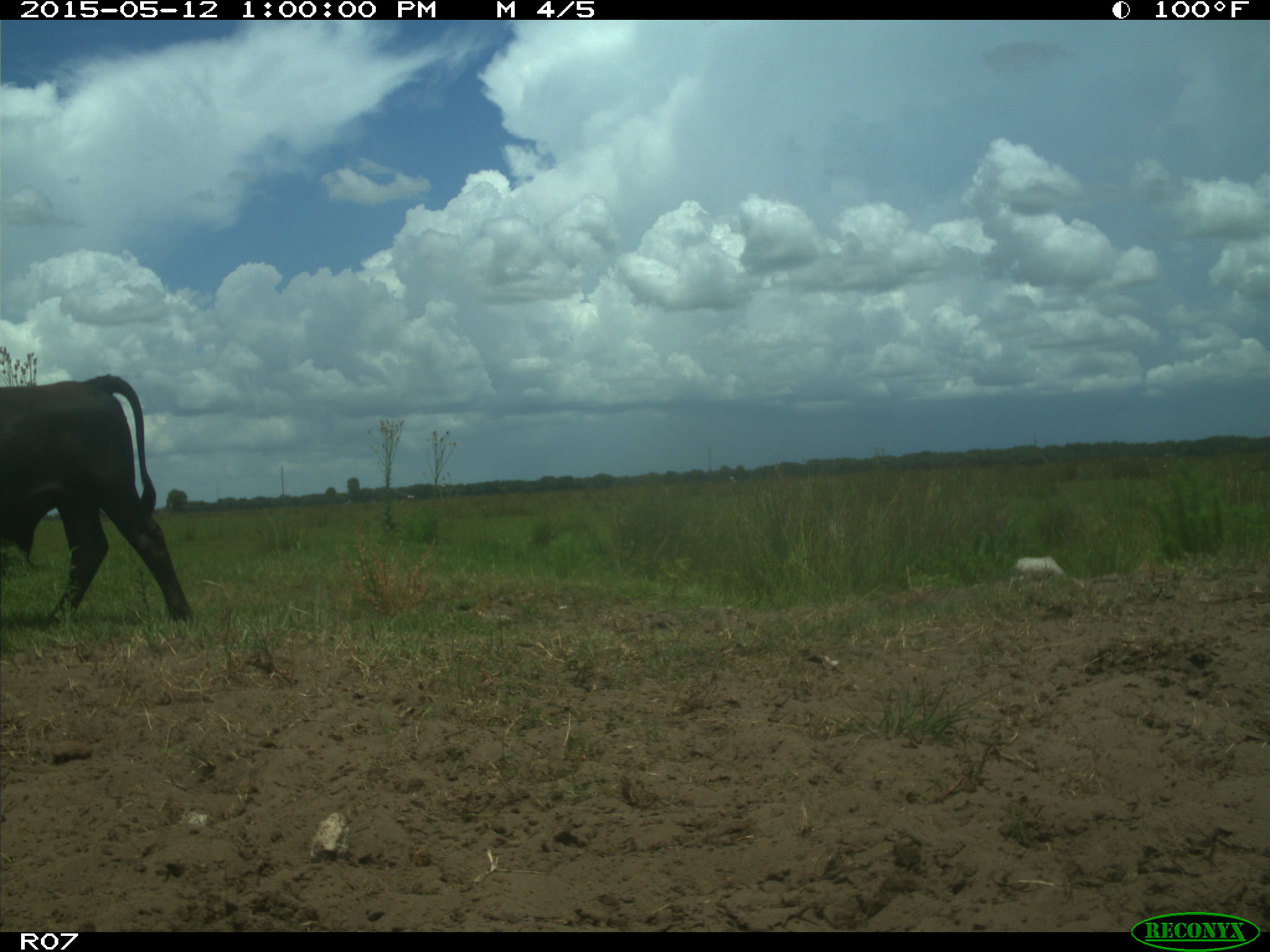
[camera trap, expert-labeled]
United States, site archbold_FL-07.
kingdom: Animalia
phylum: Chordata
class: Mammalia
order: Artiodactyla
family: Bovidae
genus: Bos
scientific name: Bos taurus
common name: domestic cow